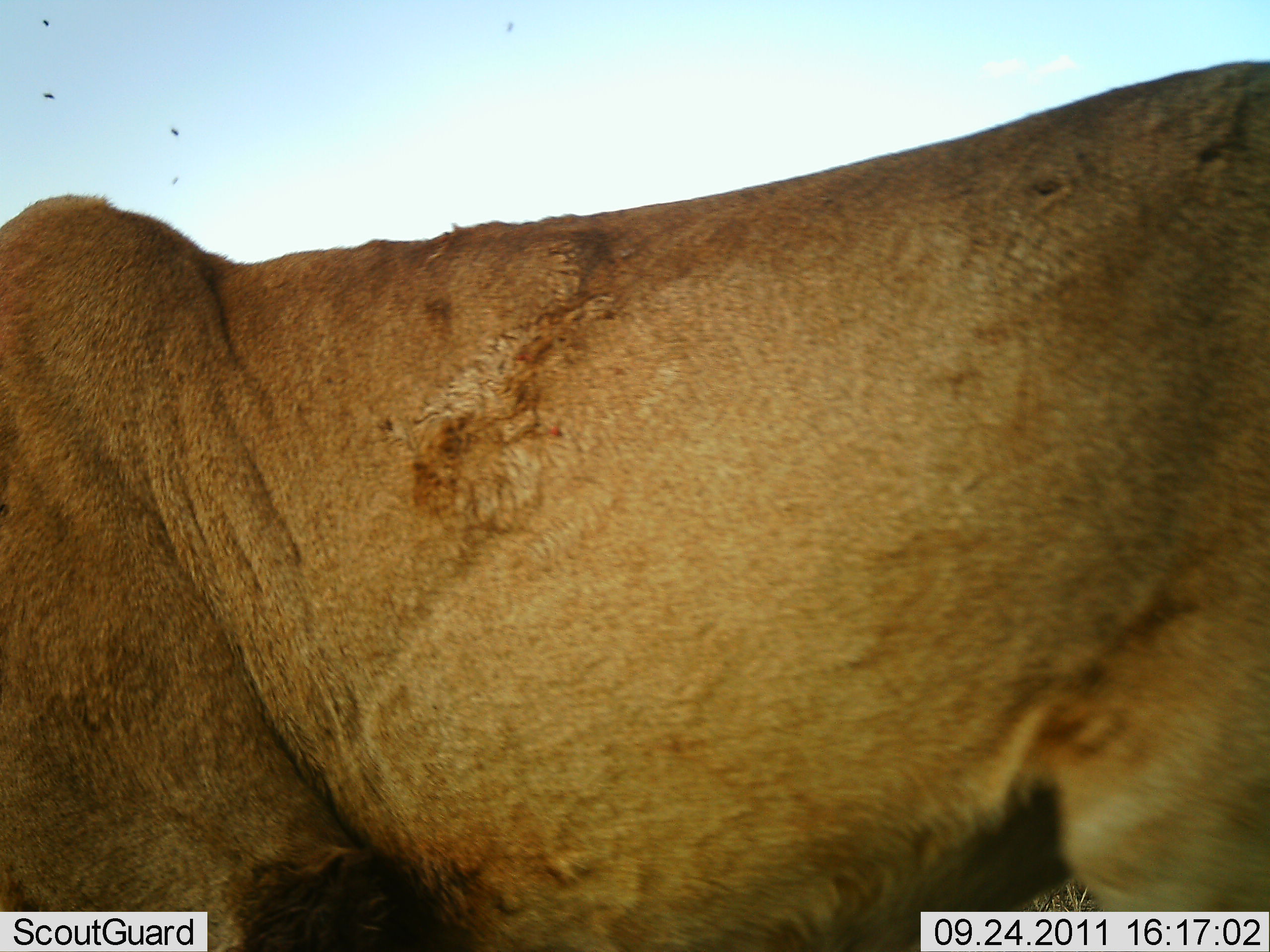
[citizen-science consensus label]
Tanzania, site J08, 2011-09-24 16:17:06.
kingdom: Animalia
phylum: Chordata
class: Mammalia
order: Carnivora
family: Felidae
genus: Panthera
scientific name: Panthera leo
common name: lion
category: lionfemale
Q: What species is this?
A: Lionfemale (lion) (Panthera leo).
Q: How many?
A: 1.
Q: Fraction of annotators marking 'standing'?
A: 92%.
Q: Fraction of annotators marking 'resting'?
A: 8%.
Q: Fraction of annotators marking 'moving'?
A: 0%.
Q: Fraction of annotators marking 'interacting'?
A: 0%.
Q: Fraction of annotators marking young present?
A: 0%.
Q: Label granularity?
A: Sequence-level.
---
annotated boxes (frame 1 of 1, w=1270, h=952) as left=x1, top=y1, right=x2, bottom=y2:
animal: left=0, top=58, right=1270, bottom=952; left=168, top=125, right=182, bottom=139; left=503, top=21, right=515, bottom=34